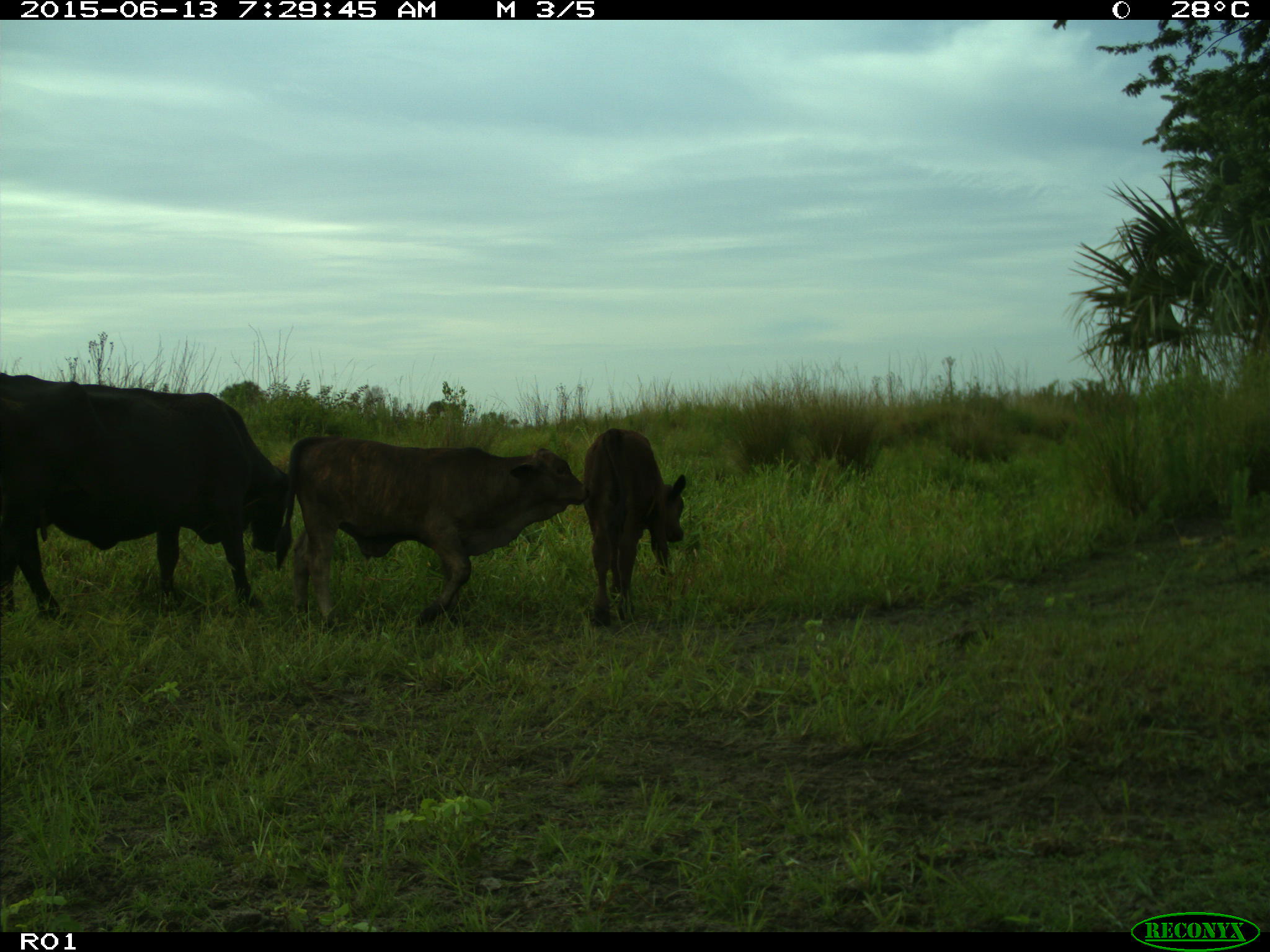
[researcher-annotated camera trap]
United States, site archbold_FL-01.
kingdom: Animalia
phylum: Chordata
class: Mammalia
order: Artiodactyla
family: Bovidae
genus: Bos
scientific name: Bos taurus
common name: domestic cow